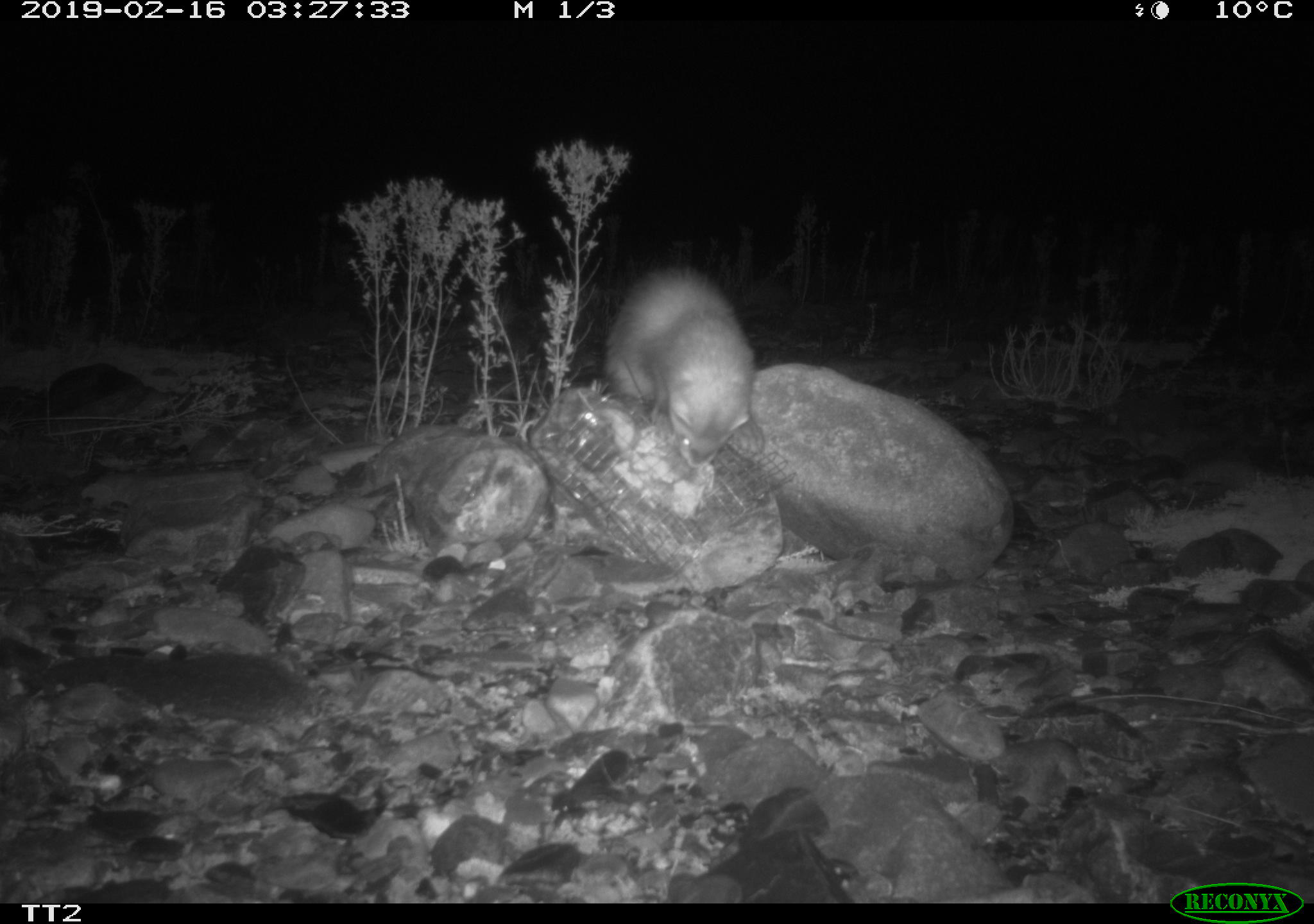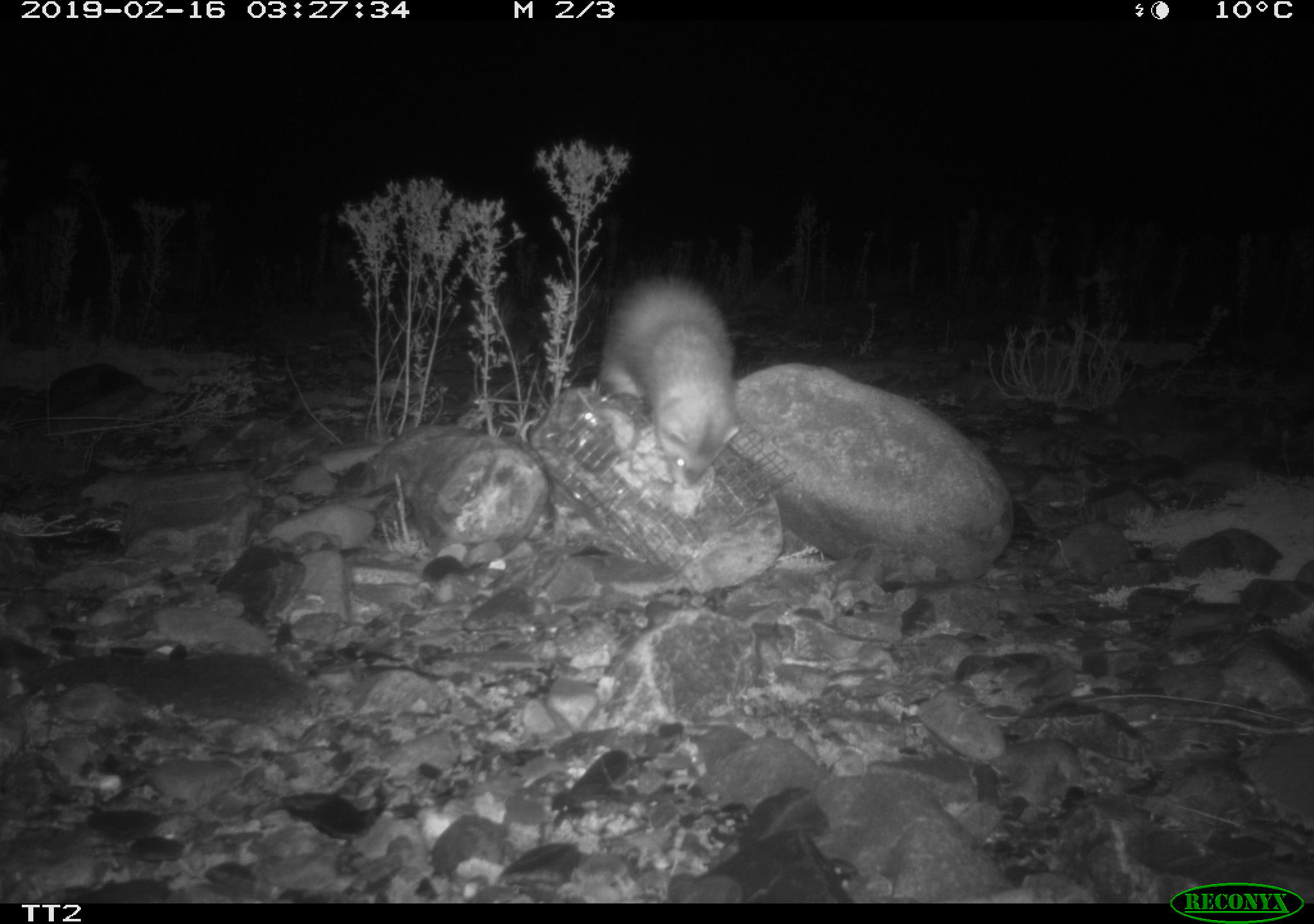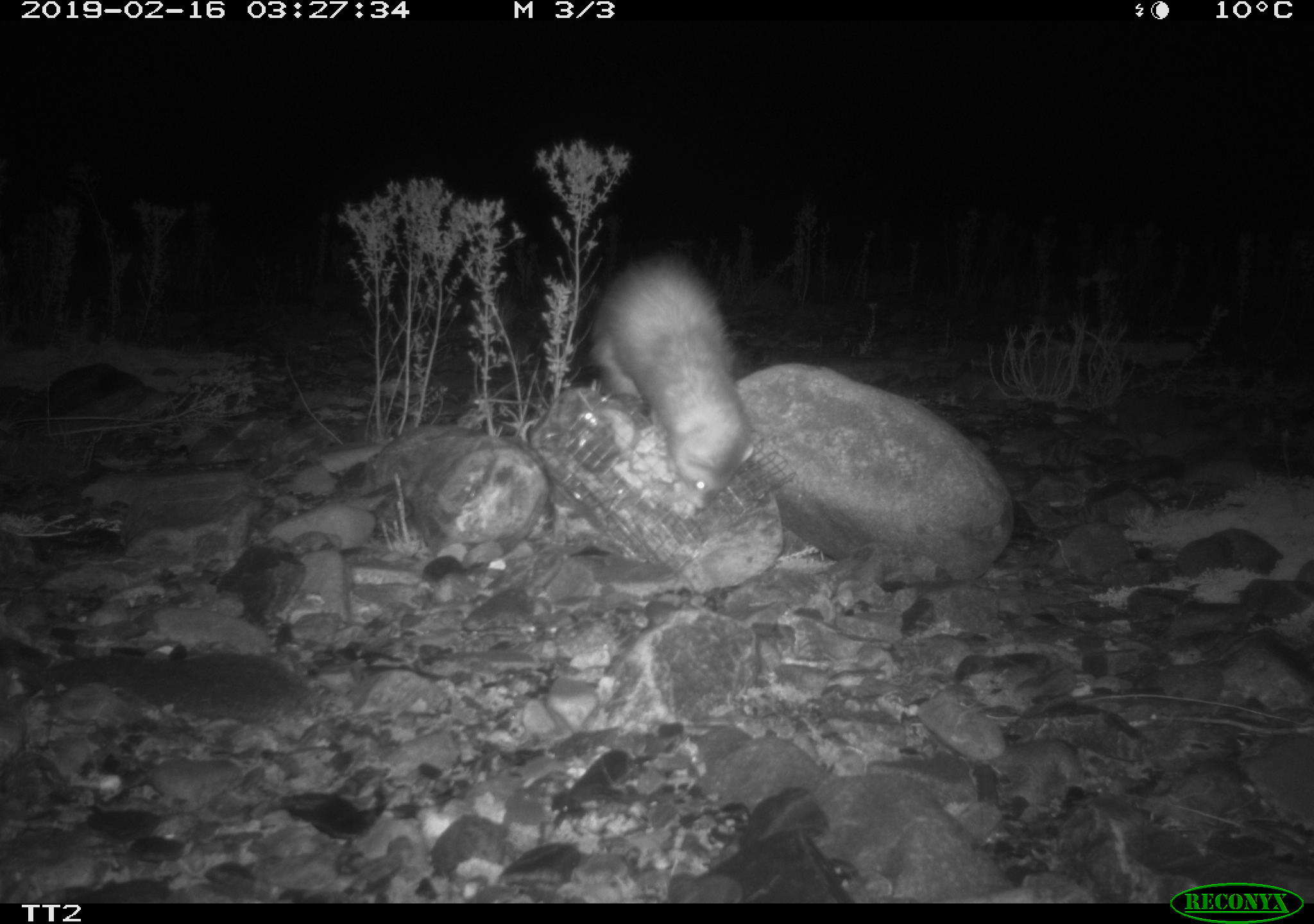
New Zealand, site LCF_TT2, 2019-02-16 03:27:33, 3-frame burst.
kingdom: Animalia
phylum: Chordata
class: Mammalia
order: Carnivora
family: Mustelidae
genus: Mustela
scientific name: Mustela furo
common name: ferret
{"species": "ferret (Mustela furo)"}